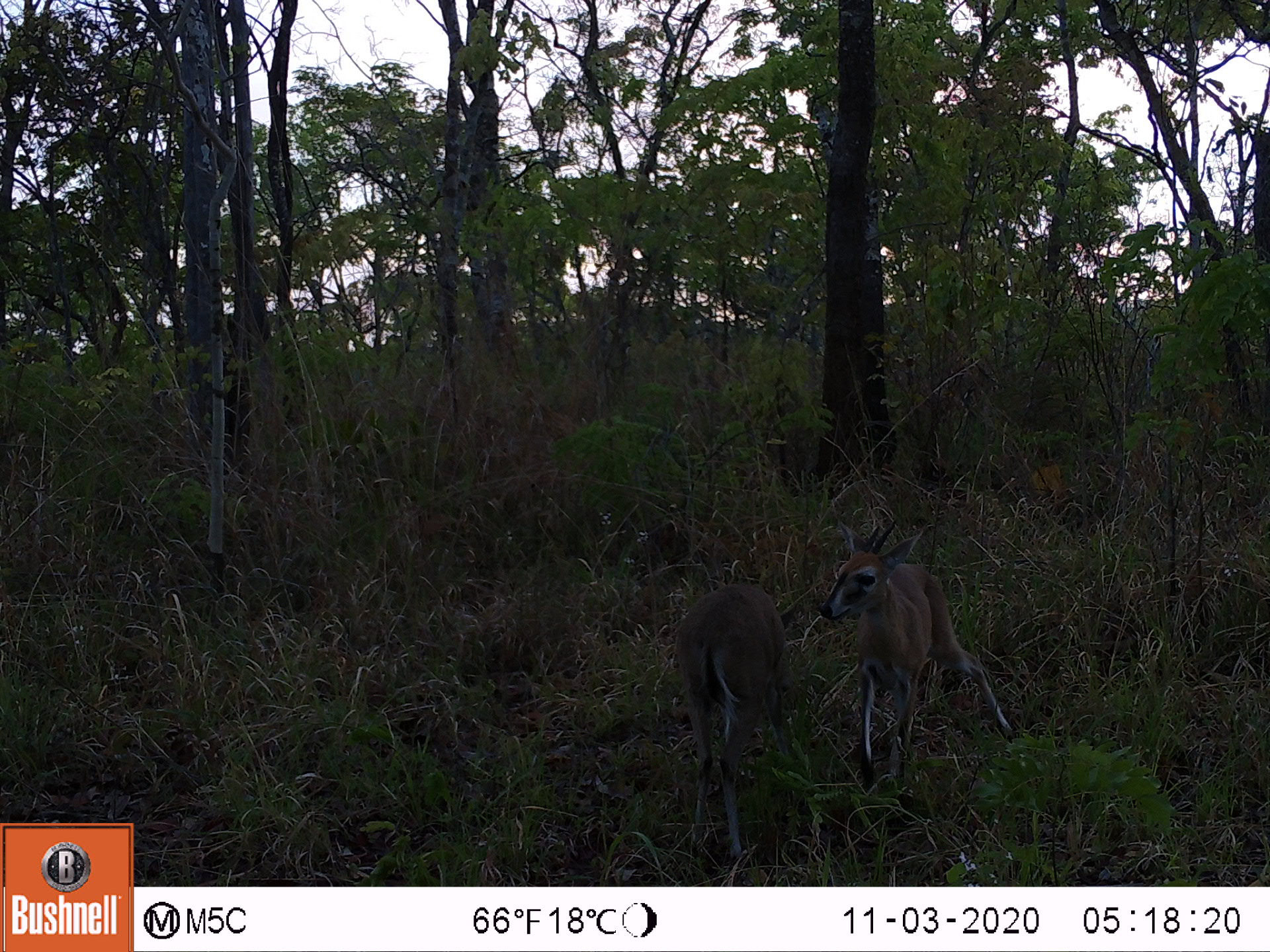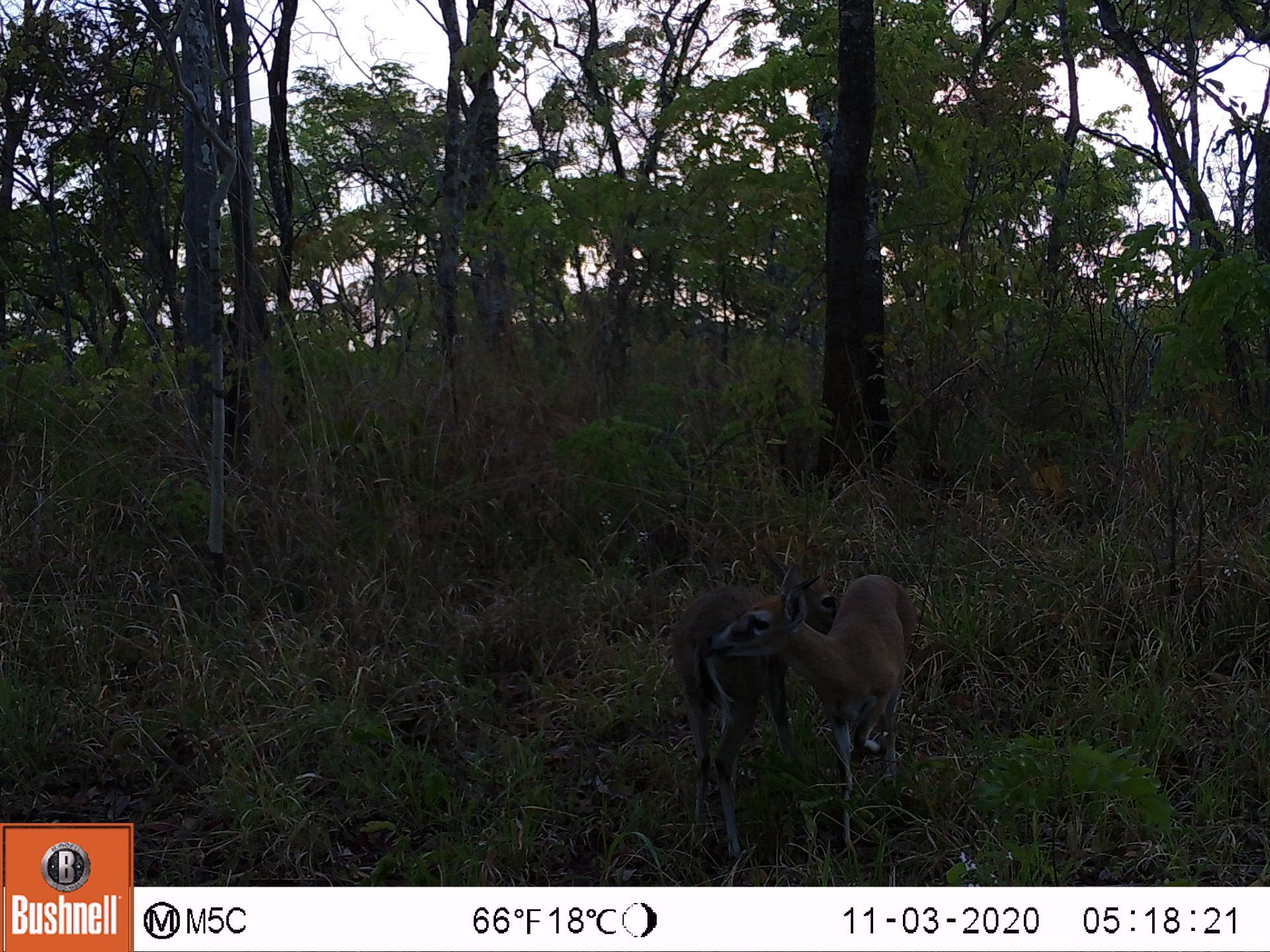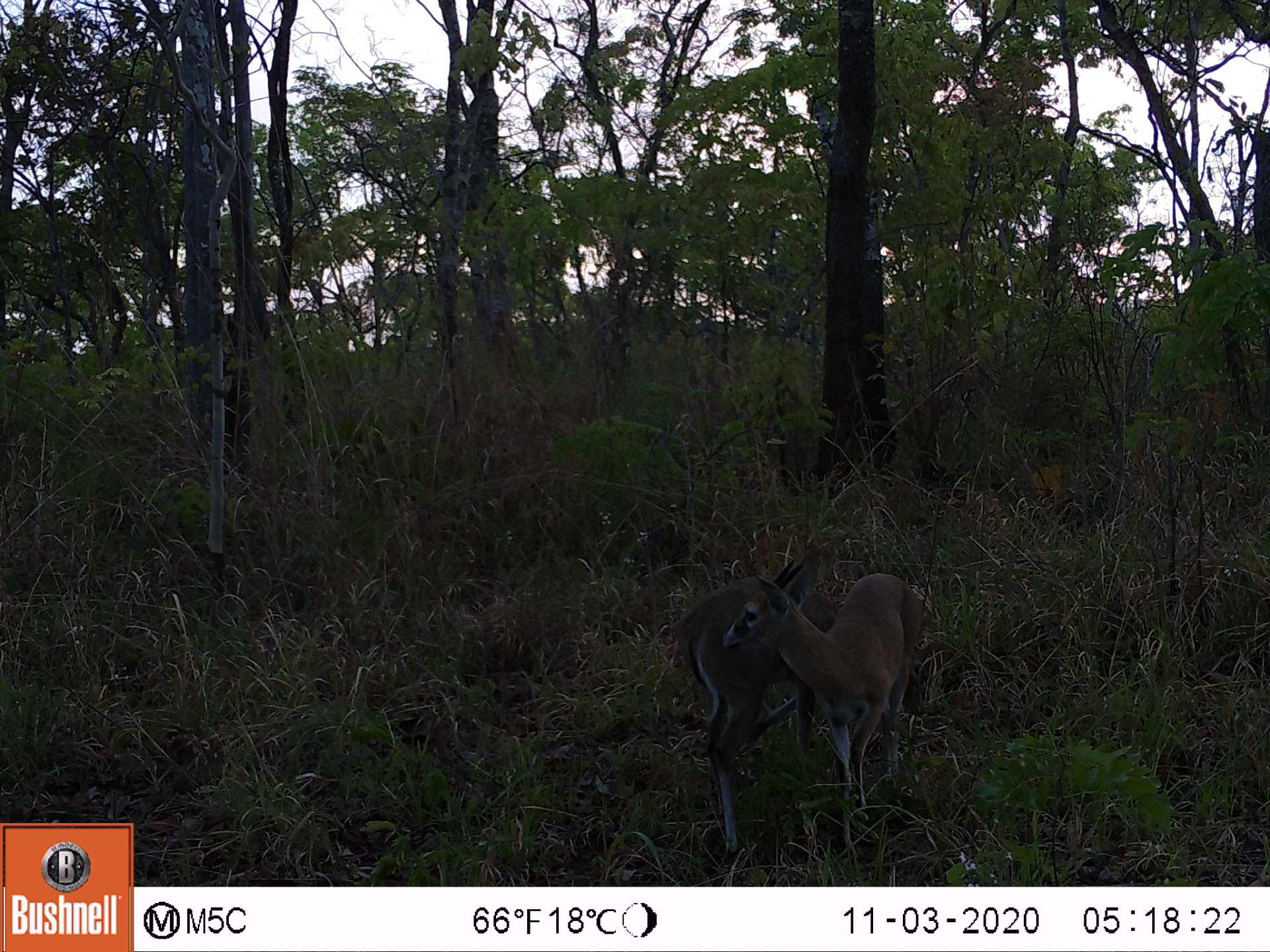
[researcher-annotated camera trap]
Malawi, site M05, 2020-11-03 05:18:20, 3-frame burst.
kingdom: Animalia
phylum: Chordata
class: Mammalia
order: Artiodactyla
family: Bovidae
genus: Sylvicapra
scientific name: Sylvicapra grimmia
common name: common duiker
Common duiker (Sylvicapra grimmia), count 2.